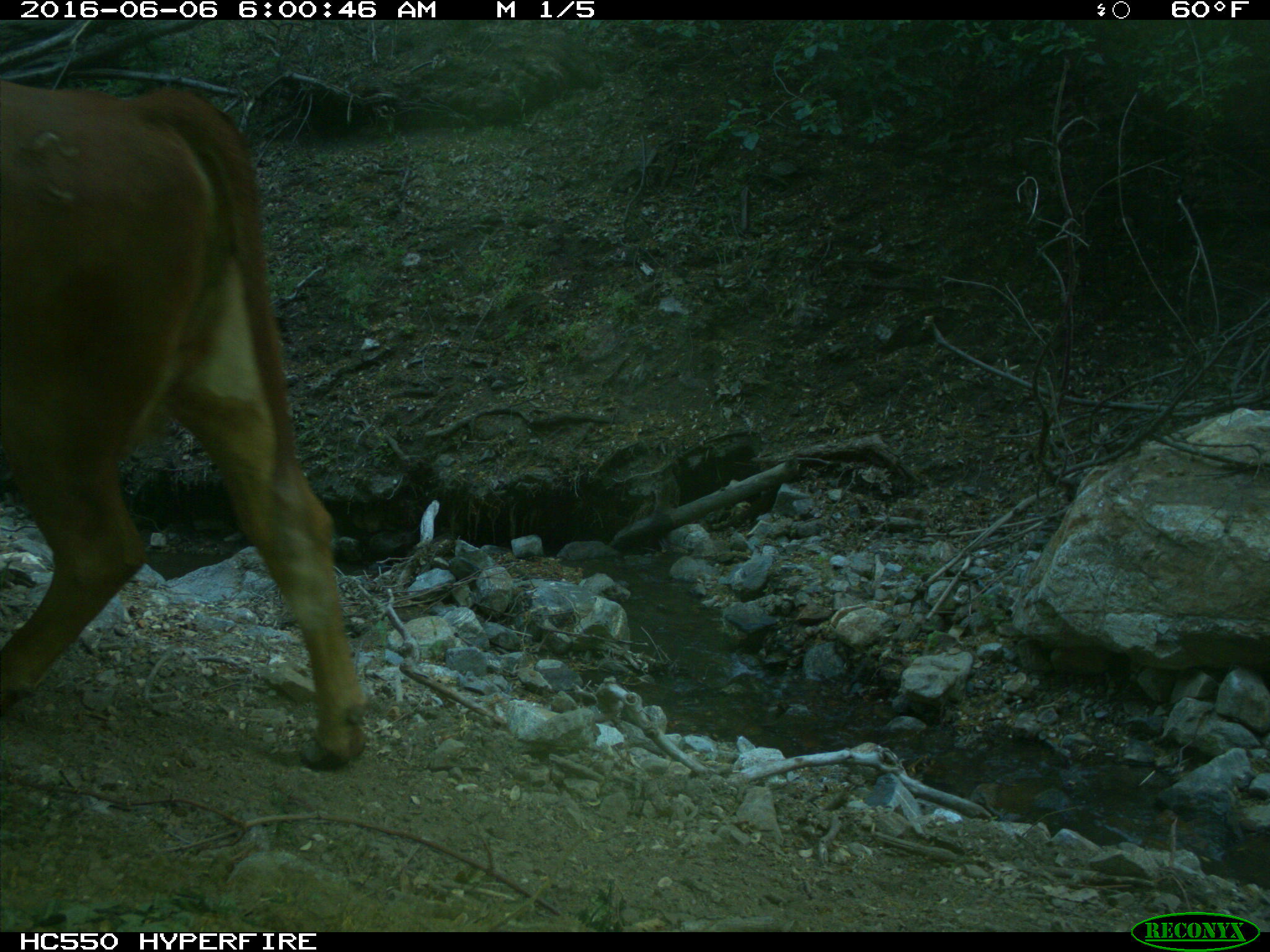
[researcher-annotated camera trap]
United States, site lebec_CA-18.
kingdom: Animalia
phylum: Chordata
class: Mammalia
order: Artiodactyla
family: Bovidae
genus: Bos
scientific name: Bos taurus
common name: domestic cow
Bos taurus (domestic cow).